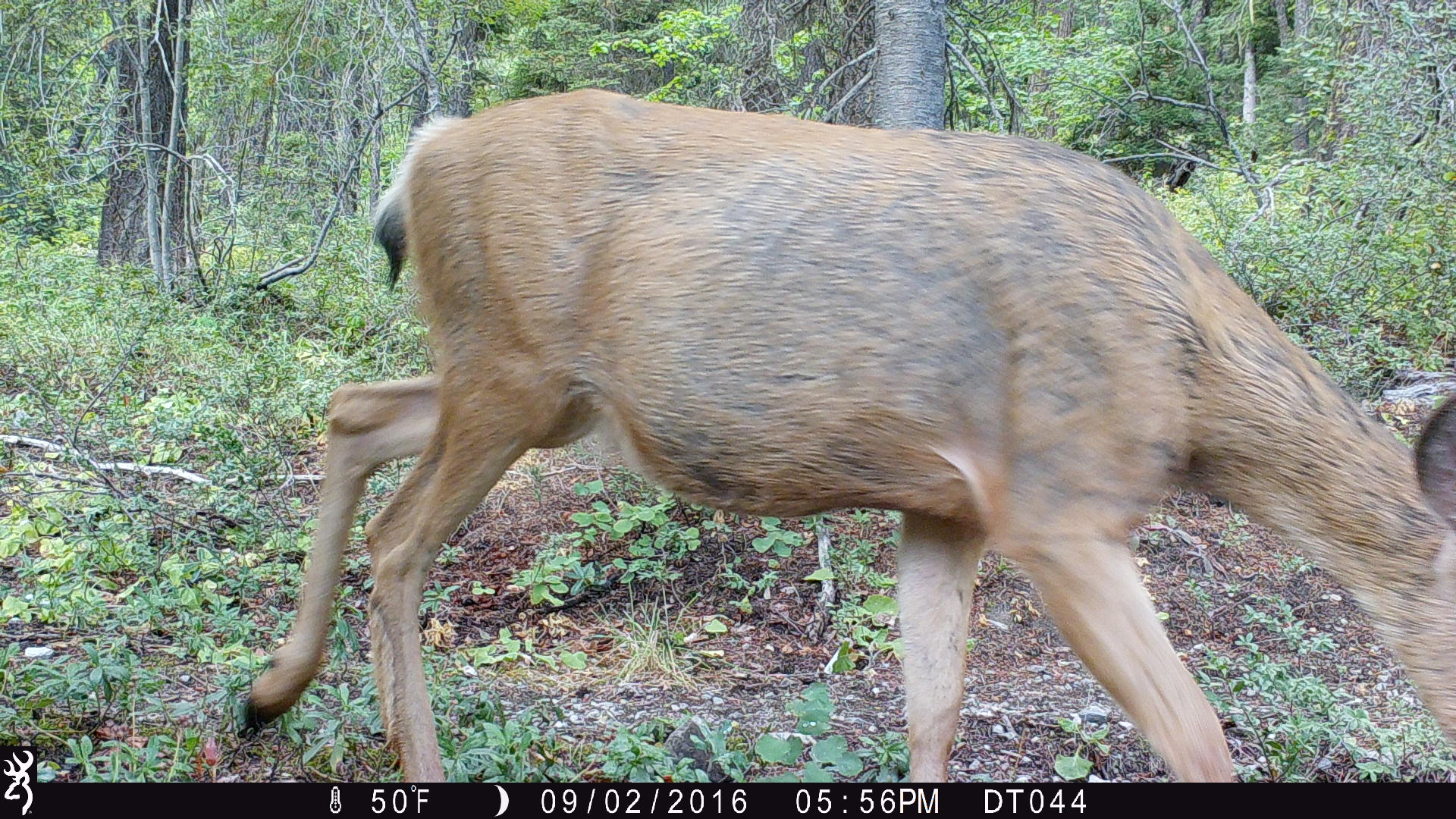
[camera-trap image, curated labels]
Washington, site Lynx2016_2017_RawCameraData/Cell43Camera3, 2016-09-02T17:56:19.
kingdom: Animalia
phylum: Chordata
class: Mammalia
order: Artiodactyla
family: Cervidae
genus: Odocoileus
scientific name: Odocoileus hemionus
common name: mule deer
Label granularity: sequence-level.